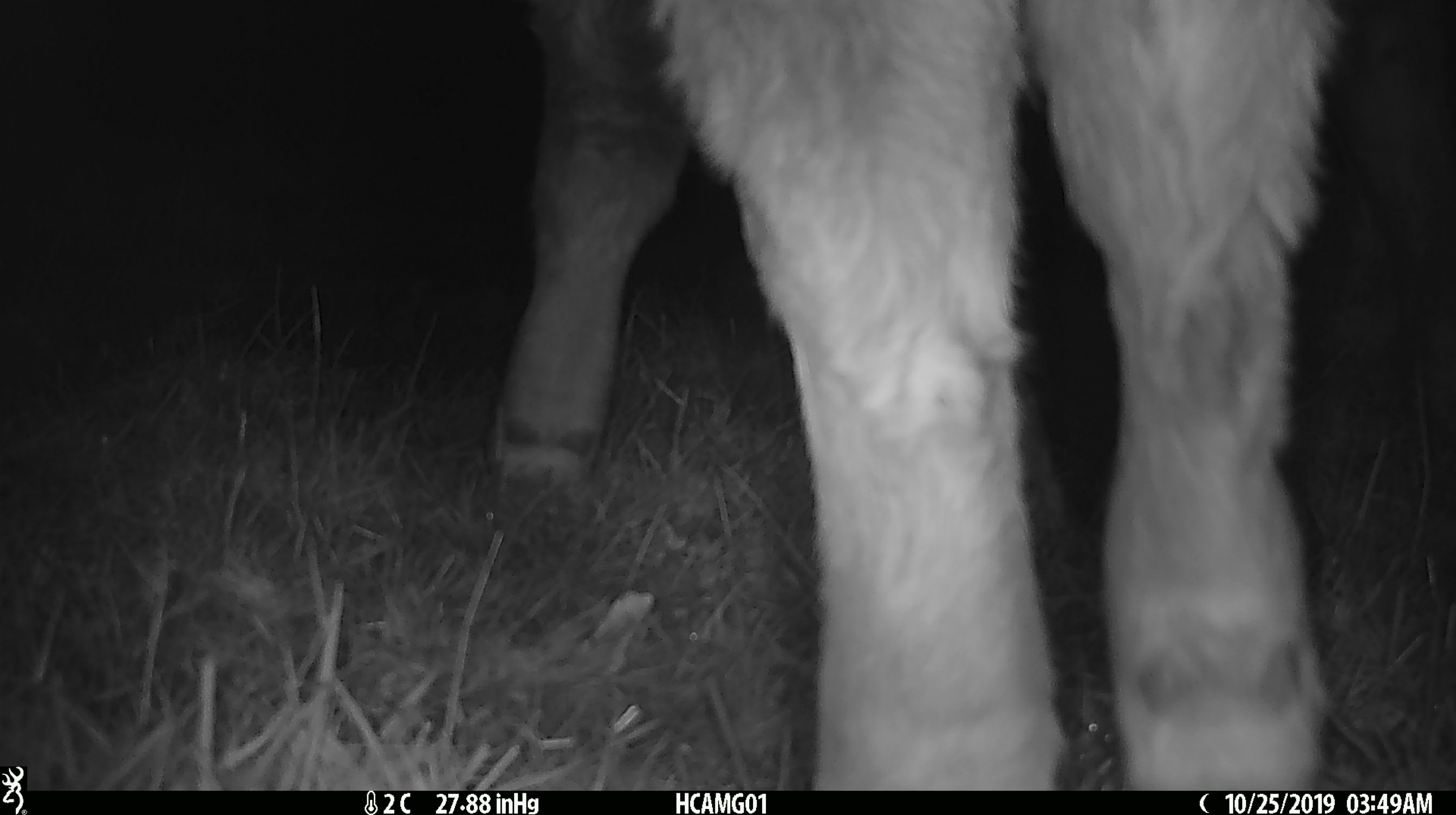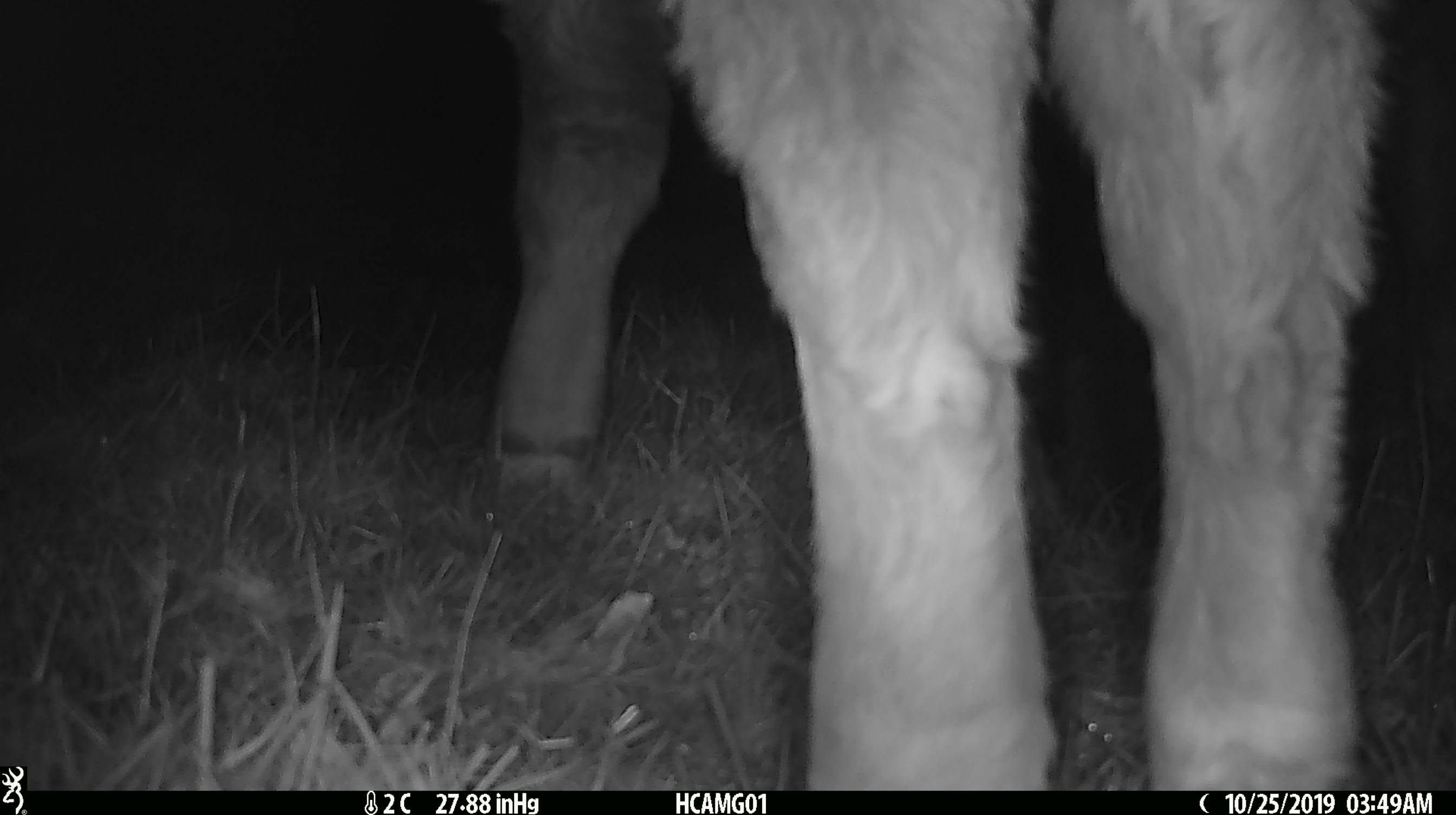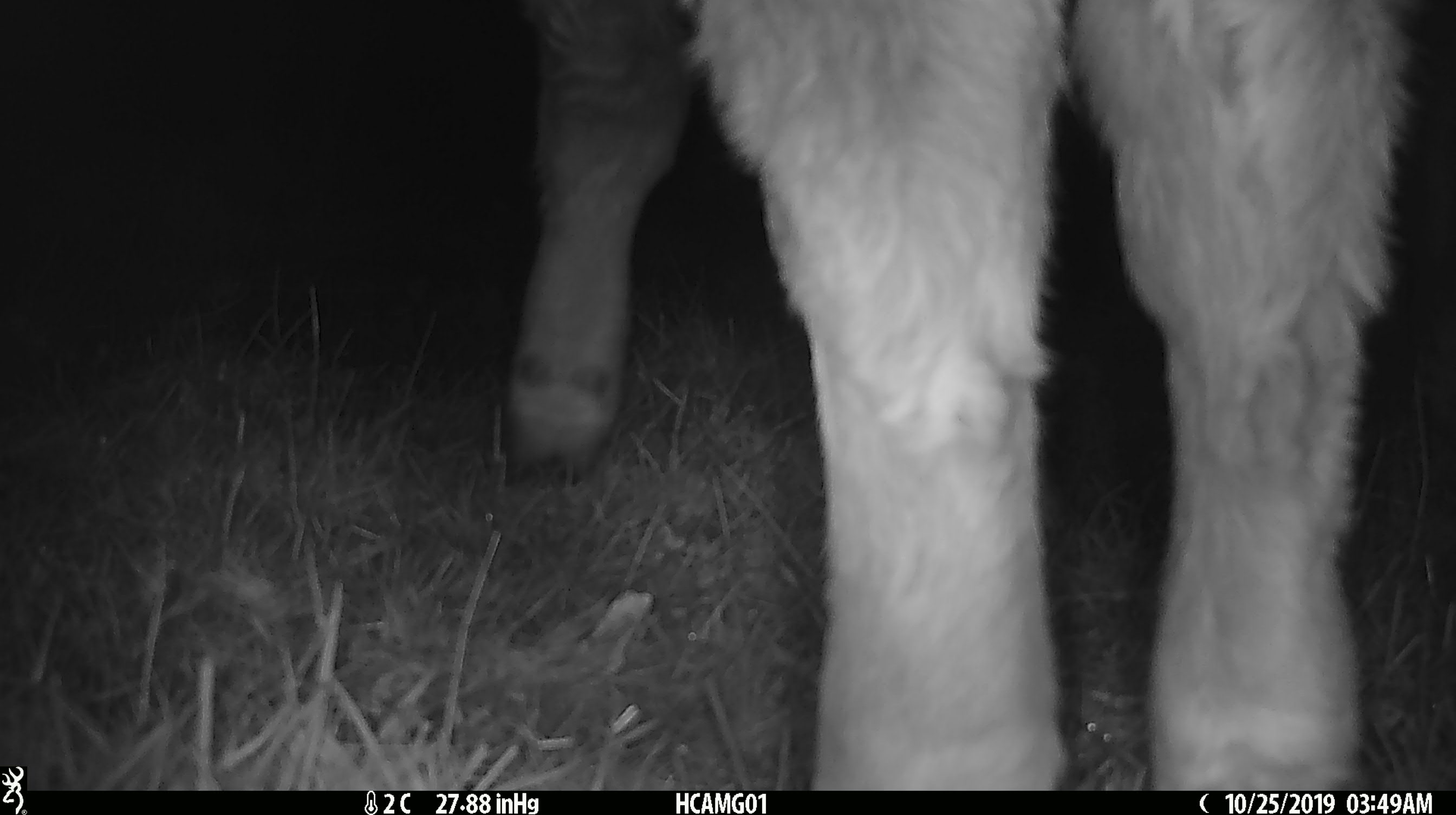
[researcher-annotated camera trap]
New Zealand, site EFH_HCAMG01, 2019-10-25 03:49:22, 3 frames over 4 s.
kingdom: Animalia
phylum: Chordata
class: Mammalia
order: Artiodactyla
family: Bovidae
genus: Bos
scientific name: Bos taurus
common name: domestic cow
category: cow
Cow (domestic cow) (Bos taurus).